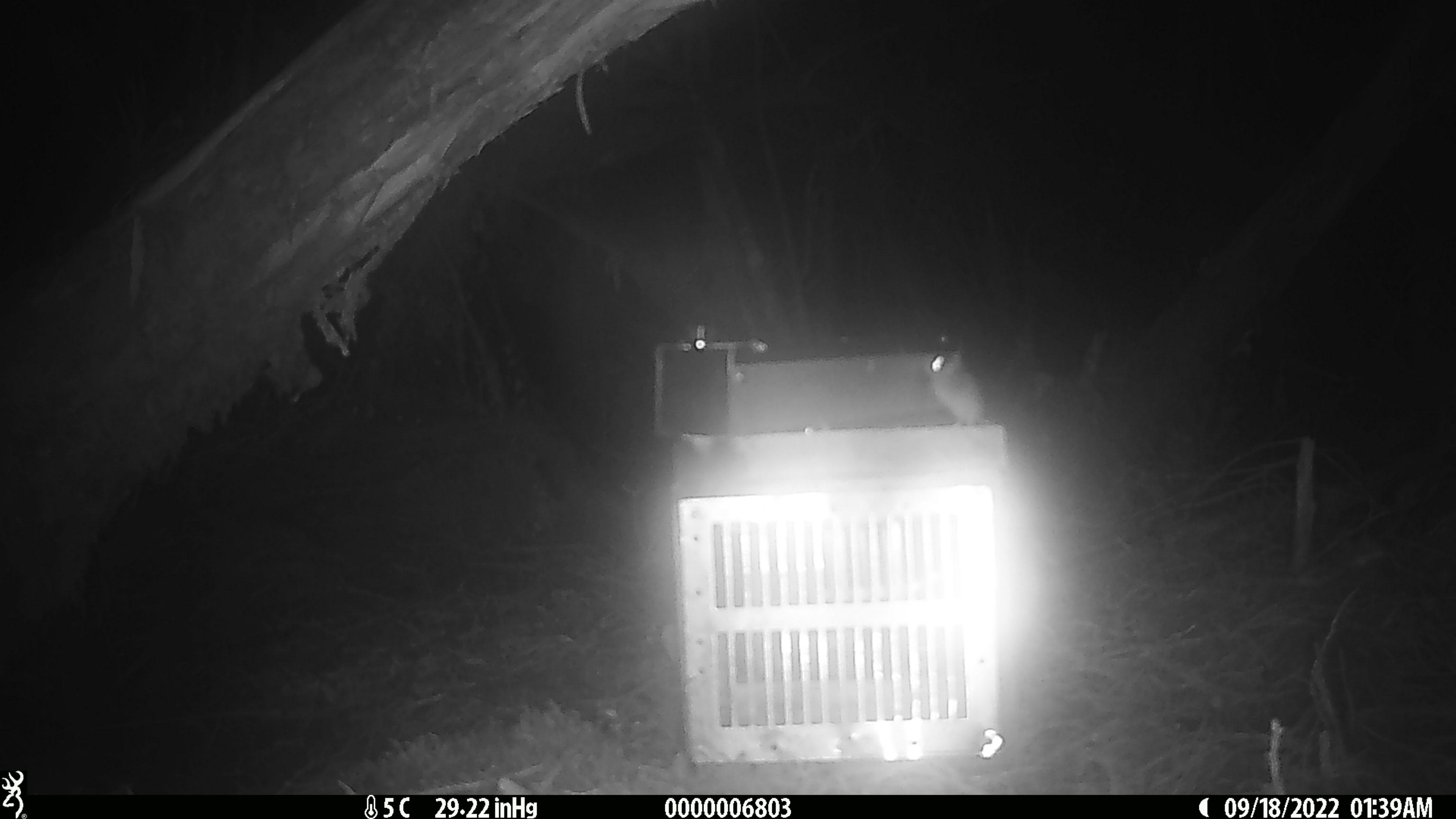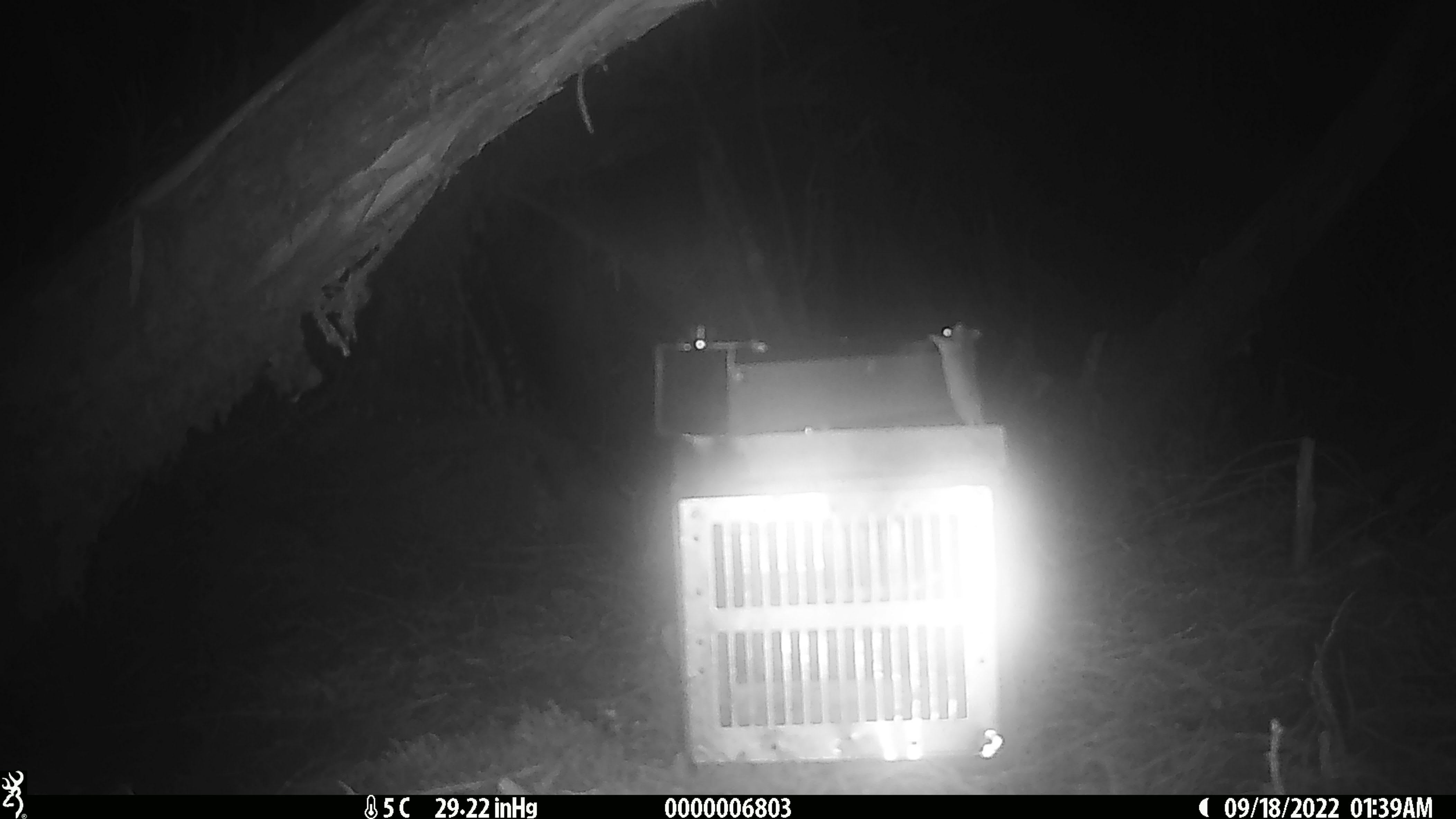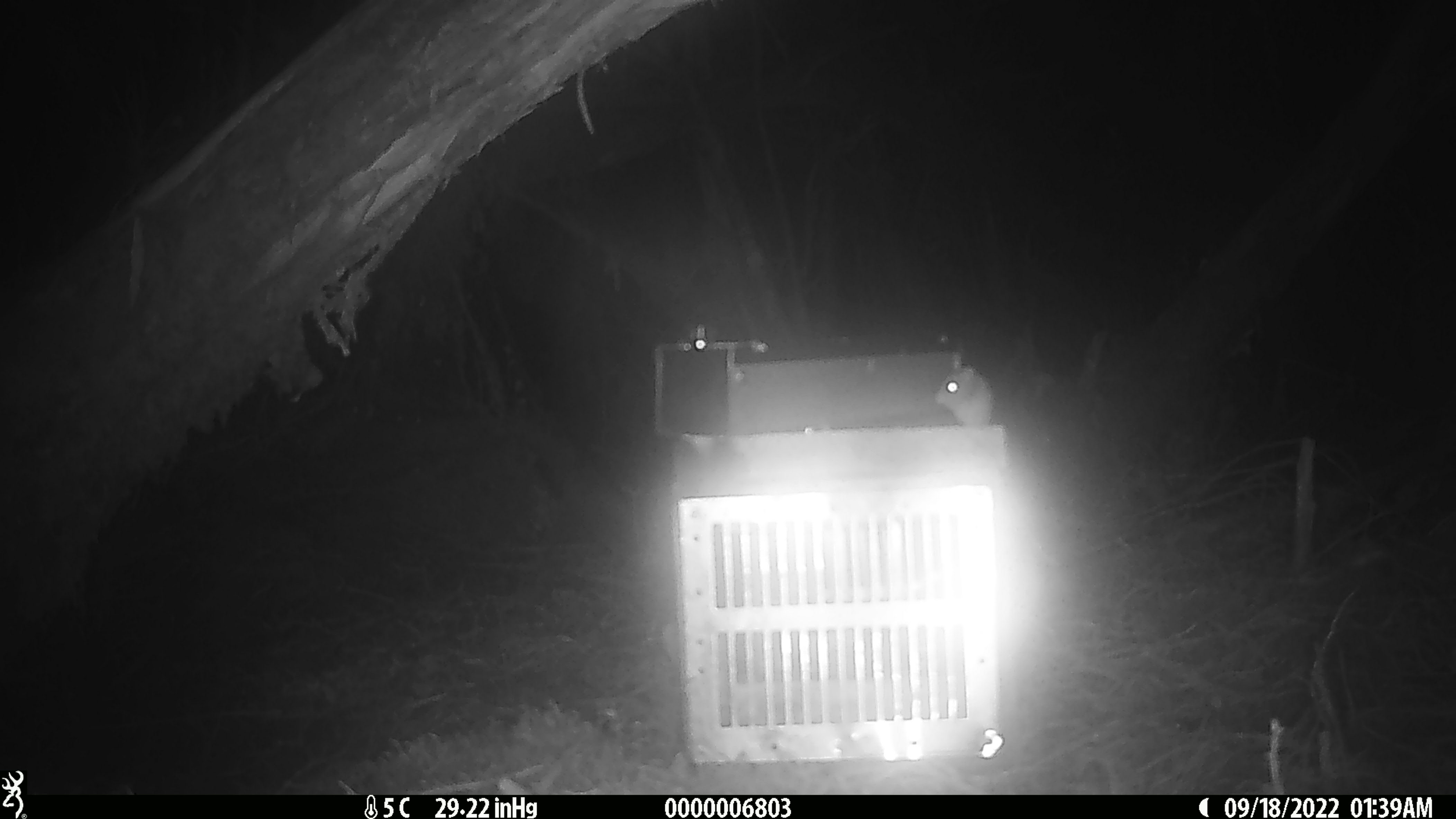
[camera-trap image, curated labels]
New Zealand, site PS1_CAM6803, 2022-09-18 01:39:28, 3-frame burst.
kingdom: Animalia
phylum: Chordata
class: Mammalia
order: Rodentia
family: Muridae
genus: Mus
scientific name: Mus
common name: mouse